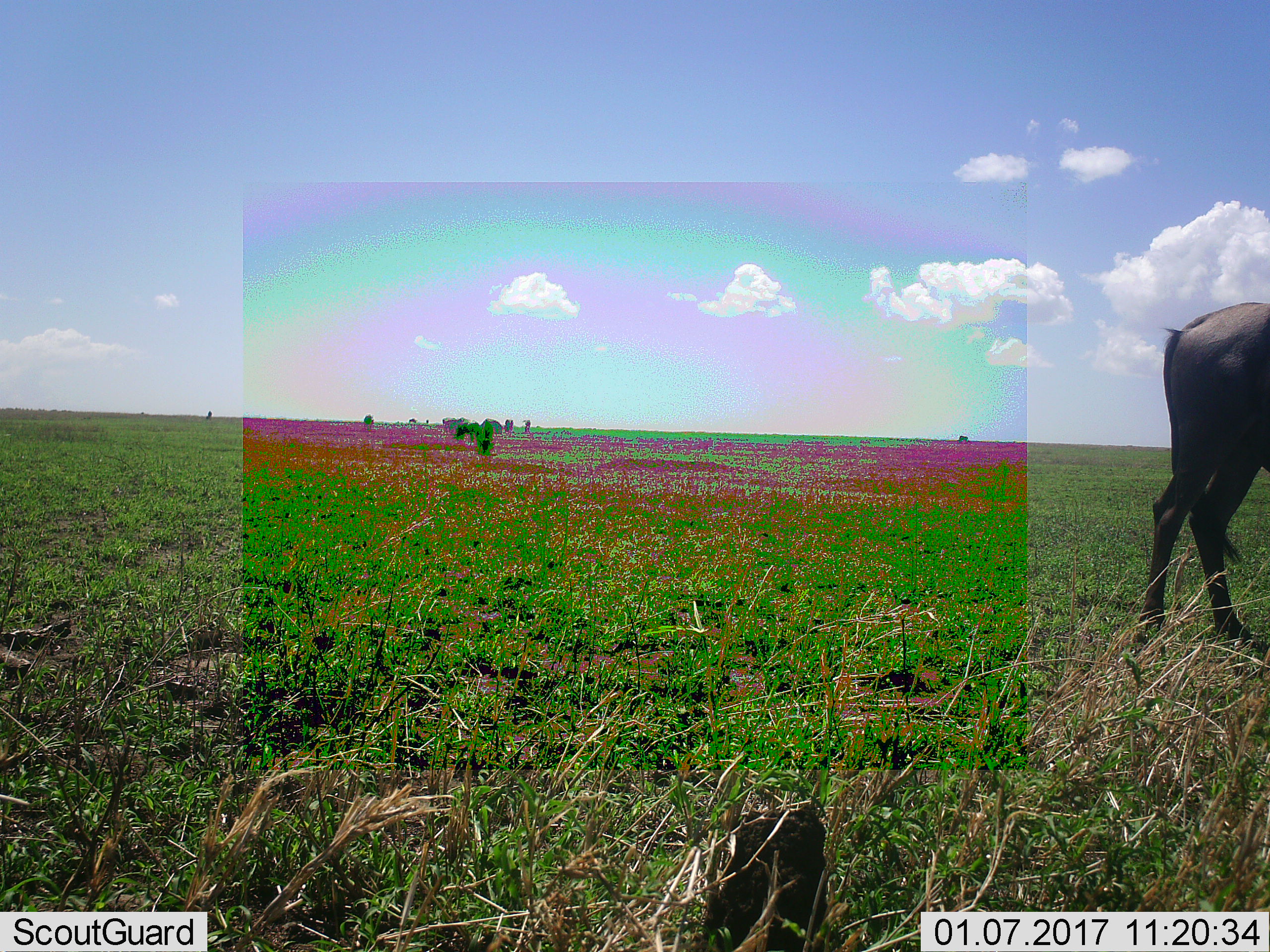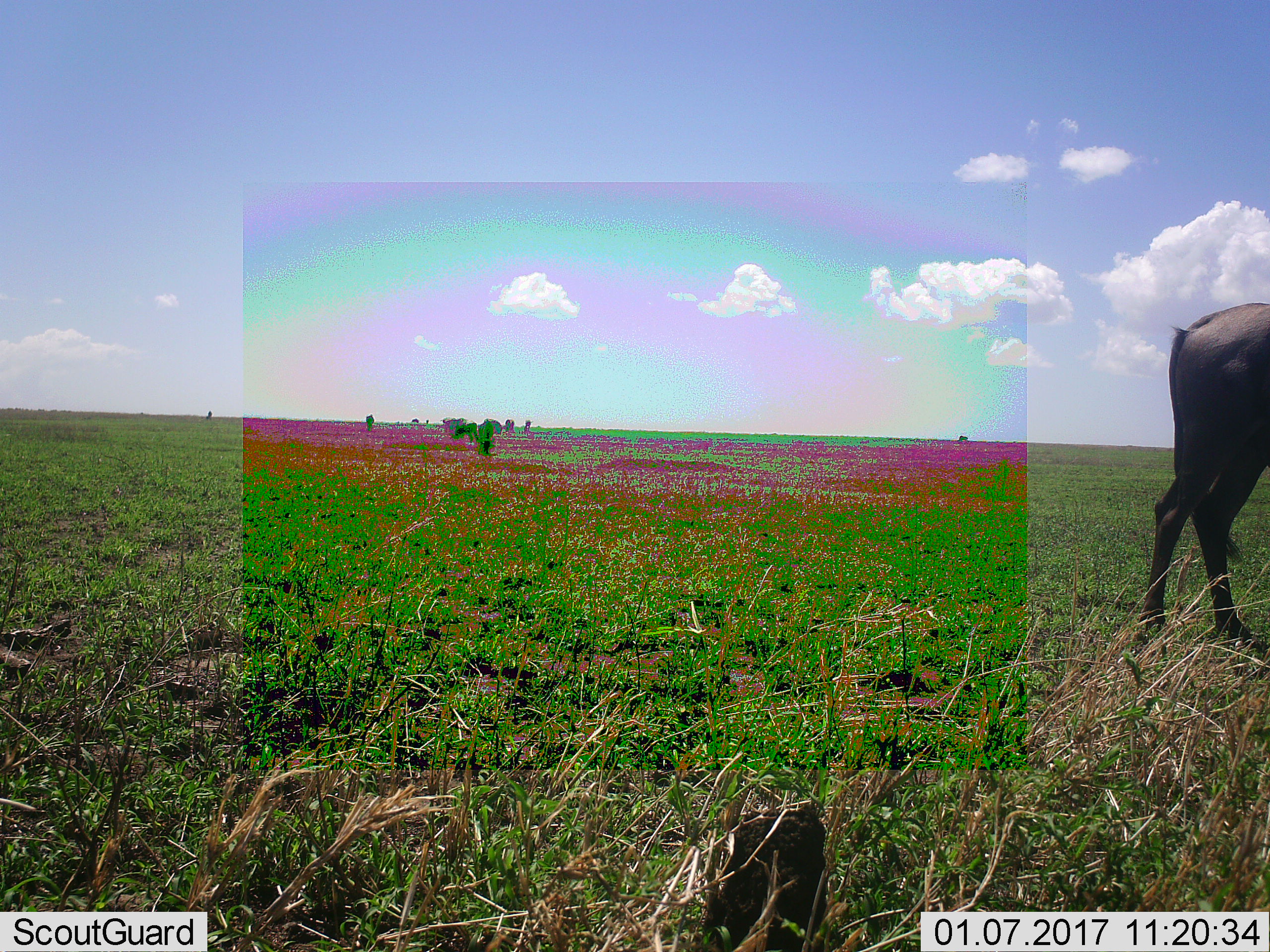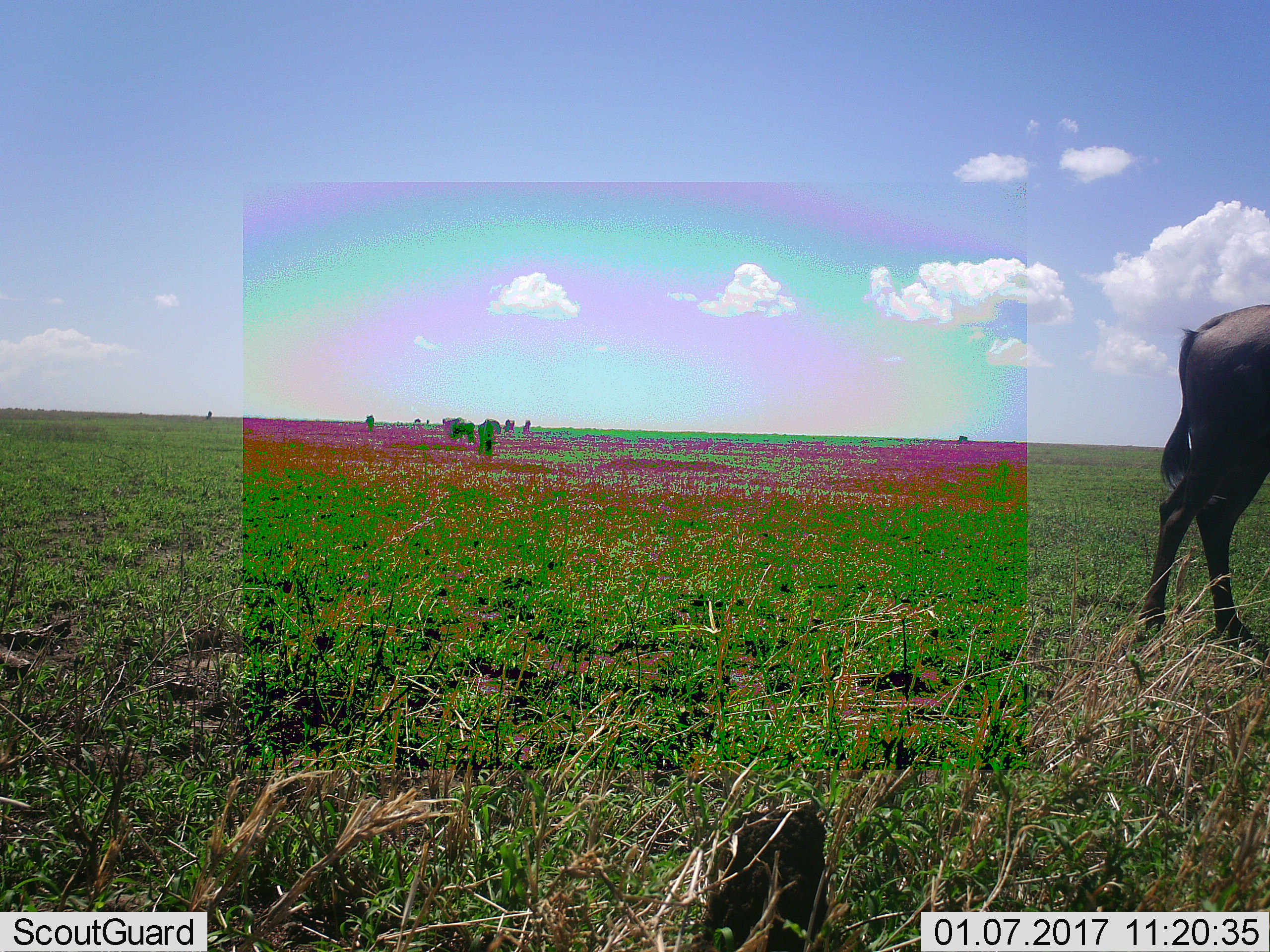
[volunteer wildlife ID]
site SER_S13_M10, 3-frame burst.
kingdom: Animalia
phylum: Chordata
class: Mammalia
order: Artiodactyla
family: Bovidae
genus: Connochaetes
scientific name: Connochaetes taurinus taurinus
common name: blue wildebeest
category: wildebeestblue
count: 6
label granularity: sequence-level